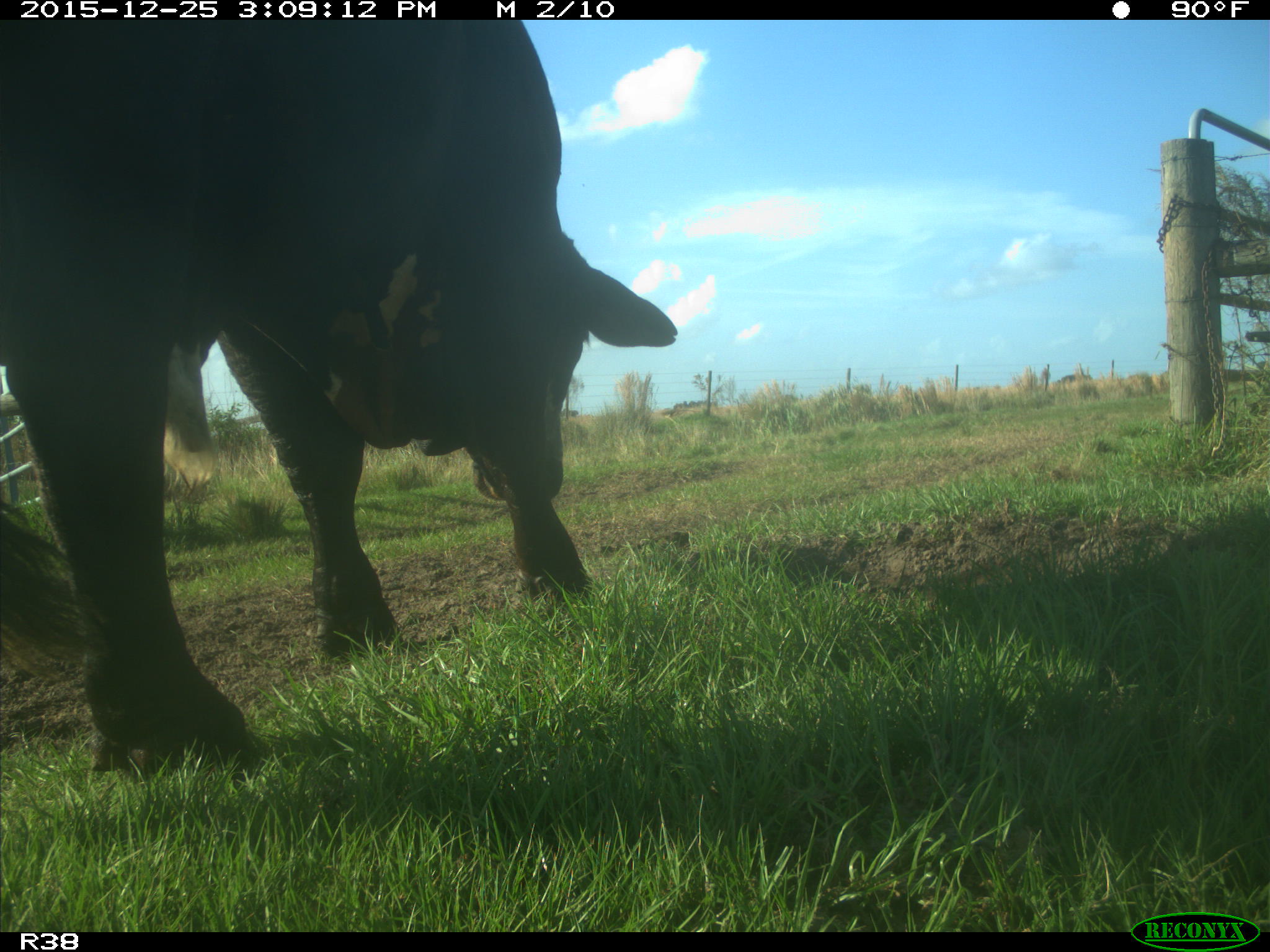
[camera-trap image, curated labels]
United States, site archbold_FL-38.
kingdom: Animalia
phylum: Chordata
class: Mammalia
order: Artiodactyla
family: Bovidae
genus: Bos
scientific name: Bos taurus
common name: domestic cow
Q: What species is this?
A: Bos taurus (domestic cow).